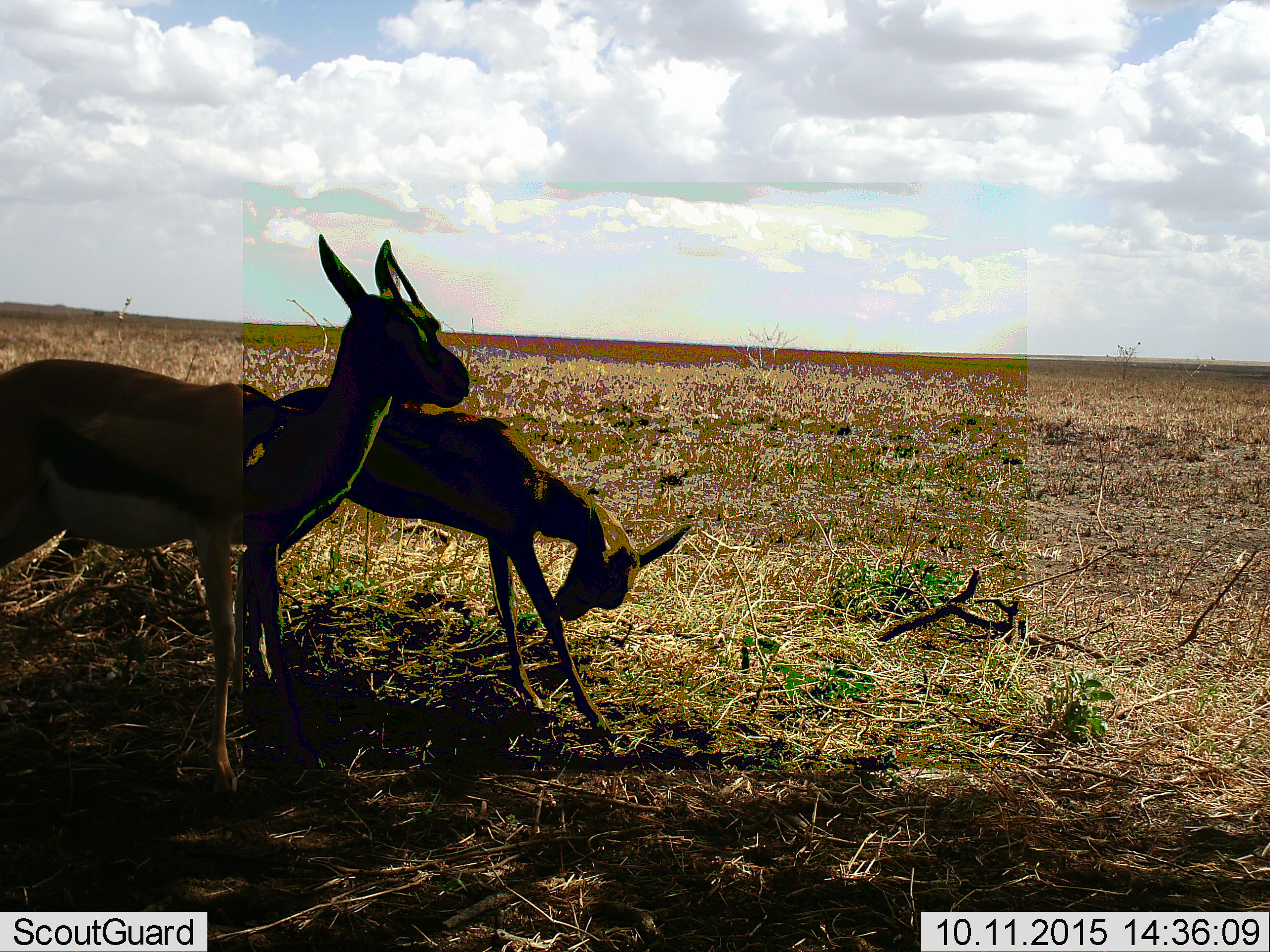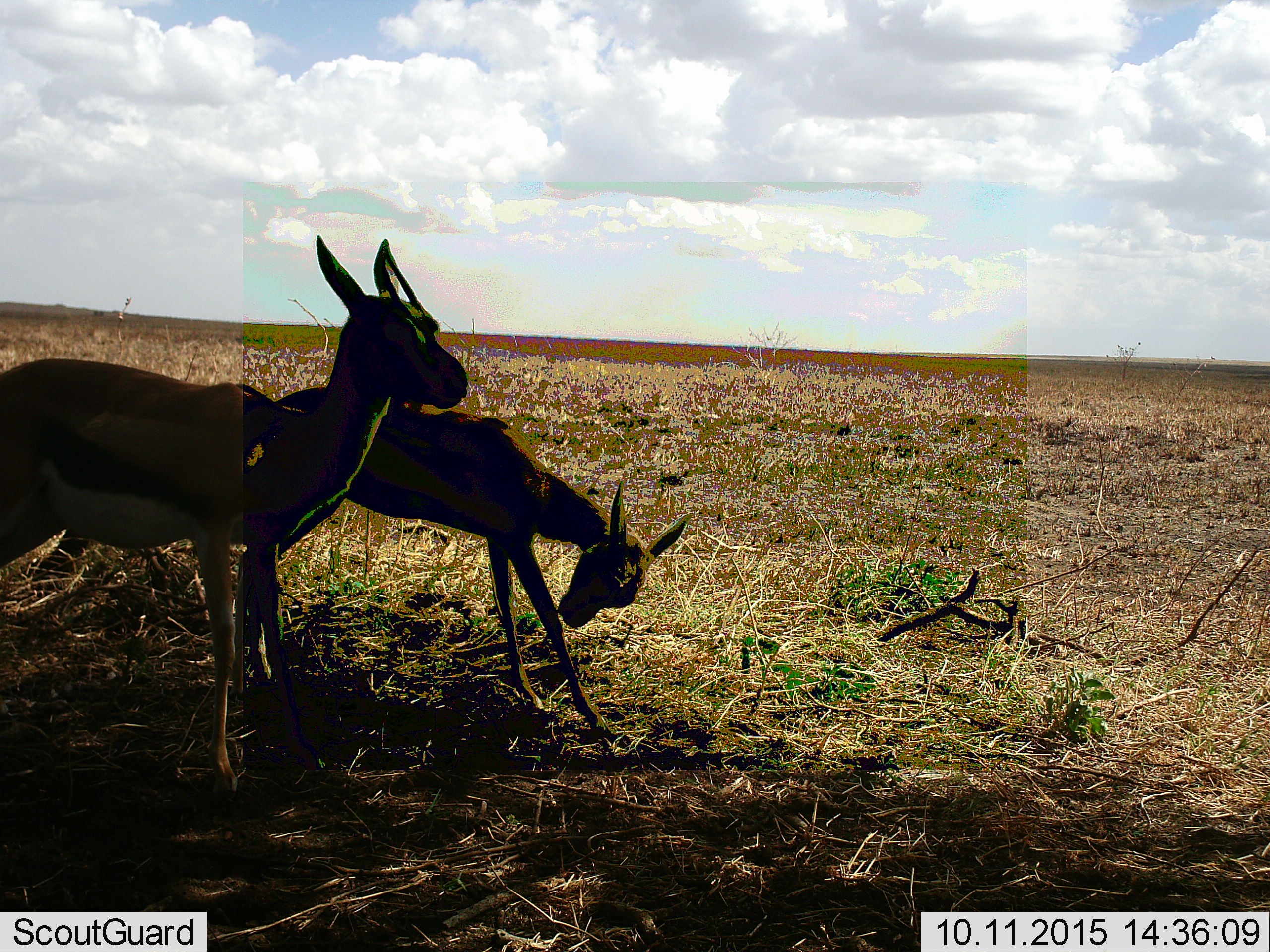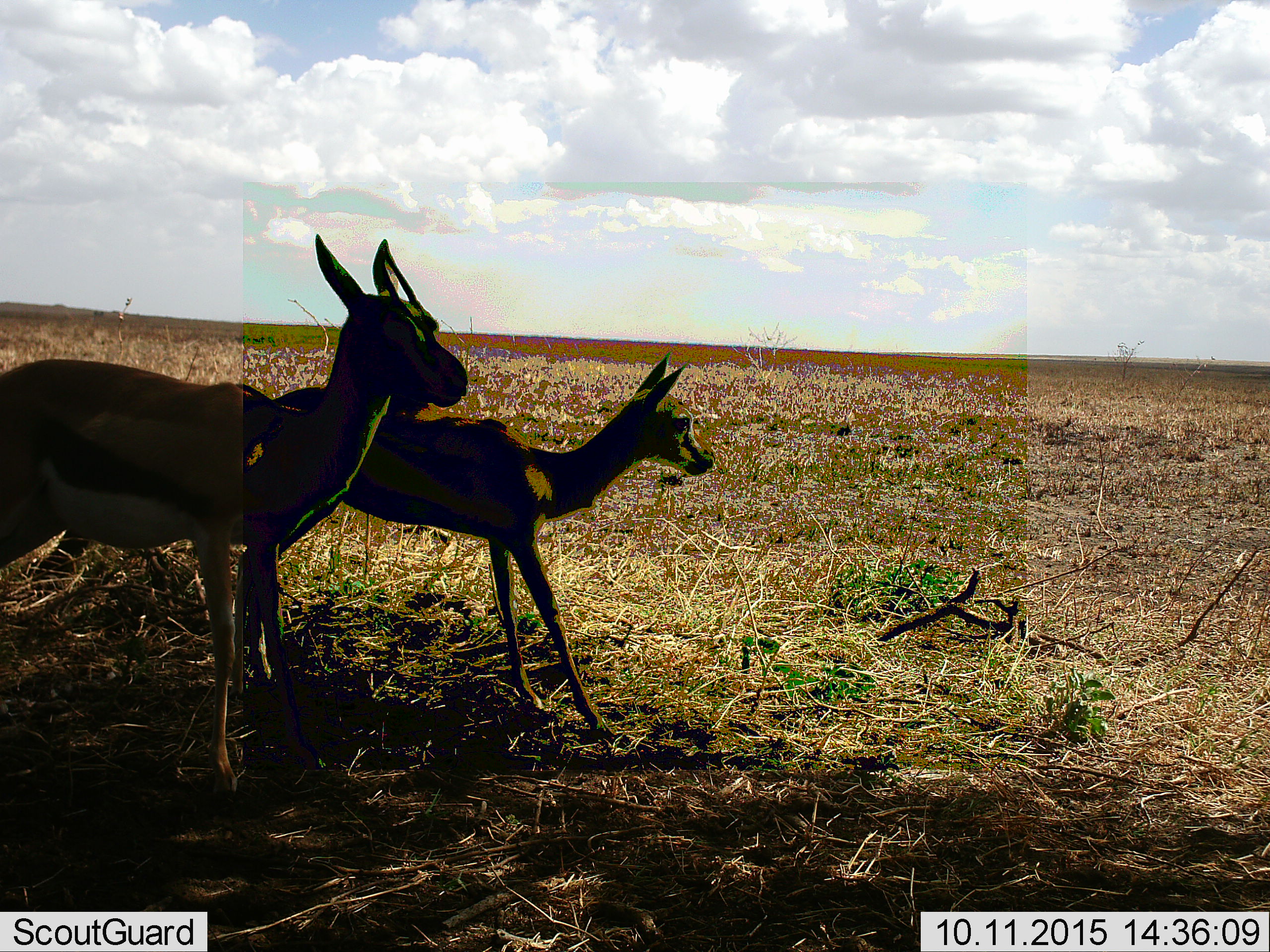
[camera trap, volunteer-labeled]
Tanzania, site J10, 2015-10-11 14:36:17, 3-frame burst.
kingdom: Animalia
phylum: Chordata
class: Mammalia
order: Artiodactyla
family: Bovidae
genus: Eudorcas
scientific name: Eudorcas thomsonii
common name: thomson's gazelle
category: gazellethomsons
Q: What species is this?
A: Gazellethomsons (thomson's gazelle) (Eudorcas thomsonii).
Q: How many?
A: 2.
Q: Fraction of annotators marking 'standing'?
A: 100%.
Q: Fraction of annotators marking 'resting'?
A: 0%.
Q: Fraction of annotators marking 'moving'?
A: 29%.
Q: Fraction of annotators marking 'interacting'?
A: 14%.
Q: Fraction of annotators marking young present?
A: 43%.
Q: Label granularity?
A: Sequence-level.